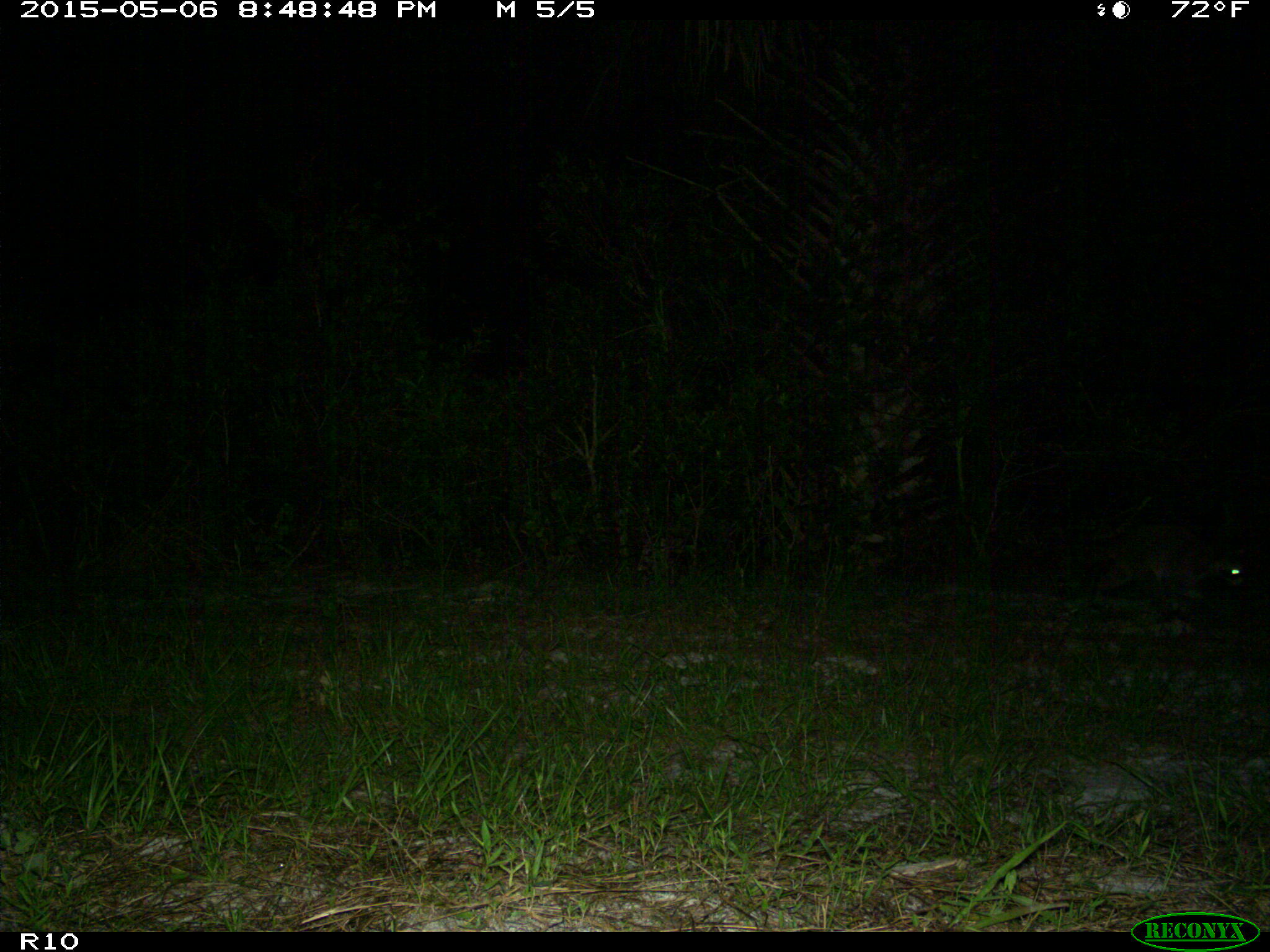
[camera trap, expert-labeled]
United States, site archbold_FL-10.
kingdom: Animalia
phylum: Chordata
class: Mammalia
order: Carnivora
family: Procyonidae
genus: Procyon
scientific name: Procyon lotor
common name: common raccoon